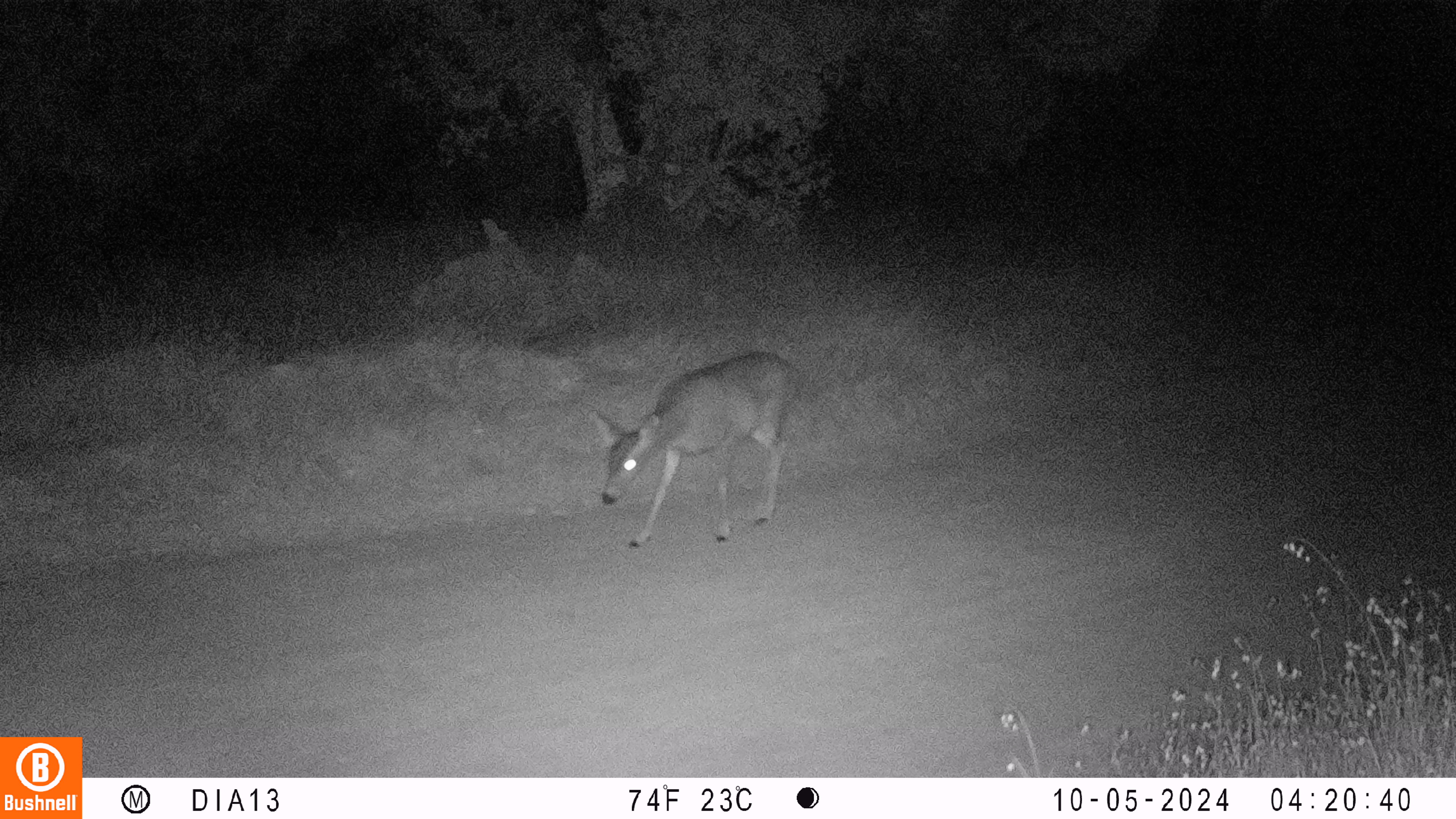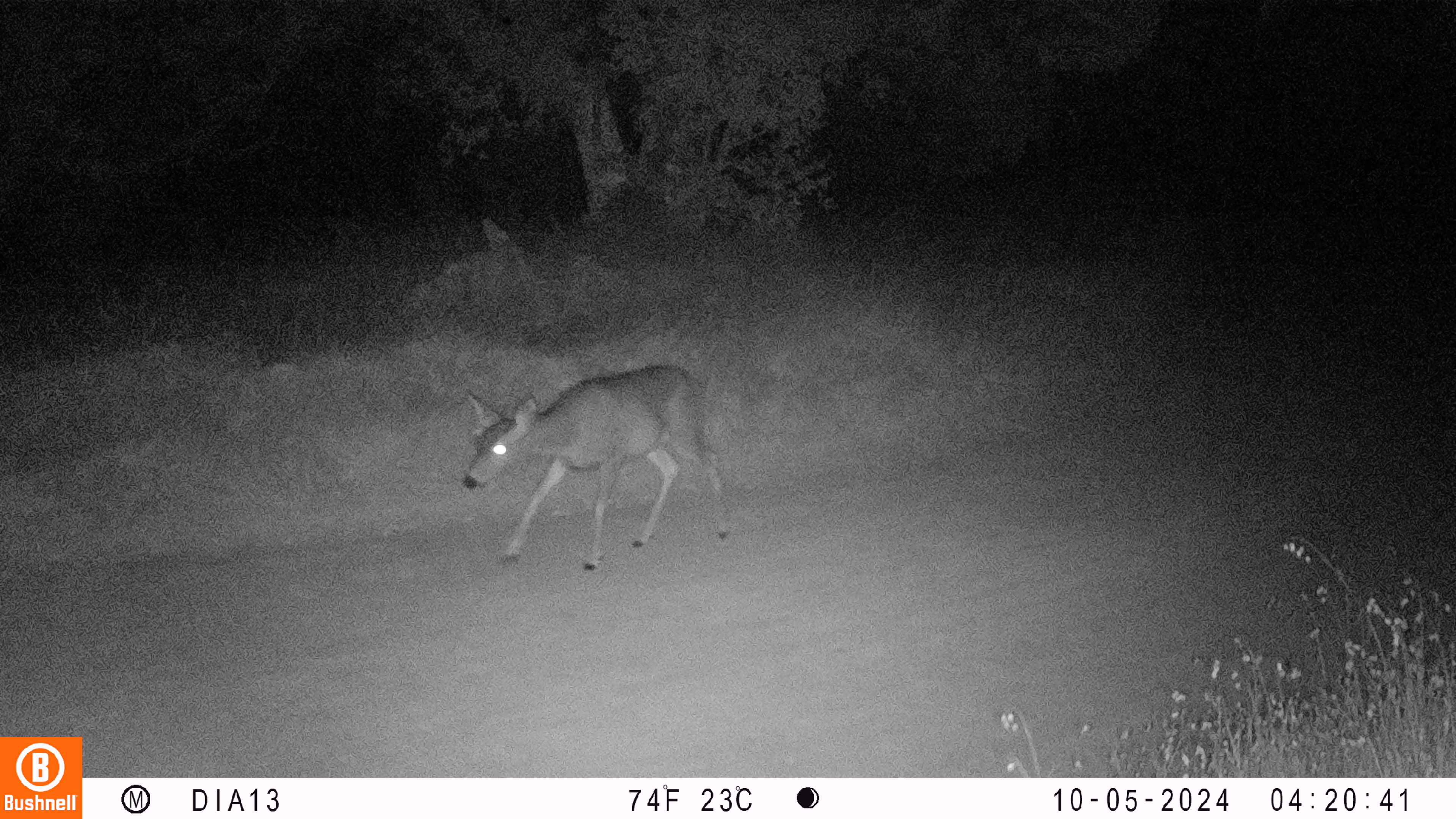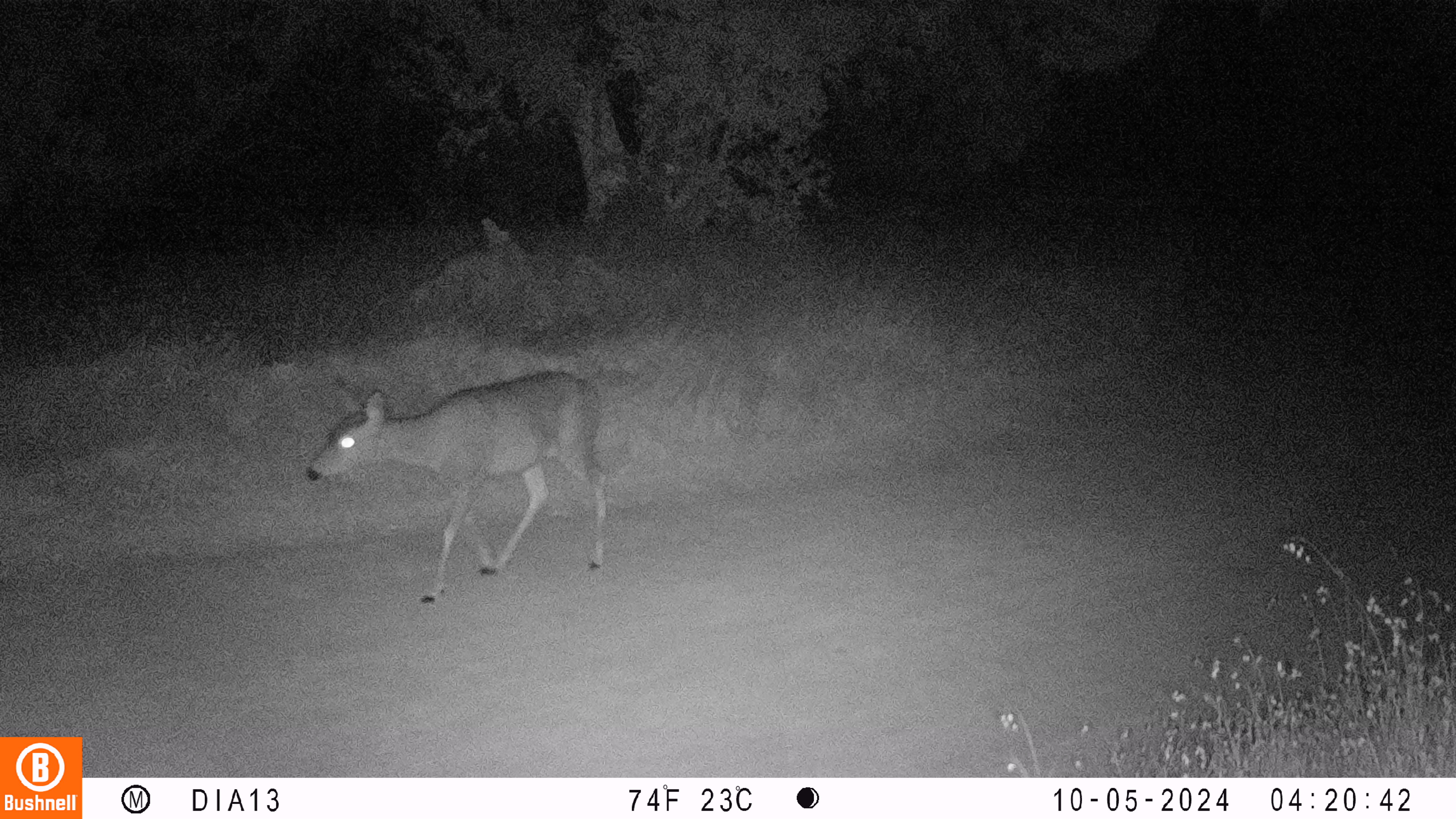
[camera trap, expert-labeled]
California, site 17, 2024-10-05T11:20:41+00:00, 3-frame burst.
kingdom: Animalia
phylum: Chordata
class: Mammalia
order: Artiodactyla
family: Cervidae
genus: Odocoileus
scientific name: Odocoileus hemionus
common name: mule deer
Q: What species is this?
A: Mule deer (Odocoileus hemionus).